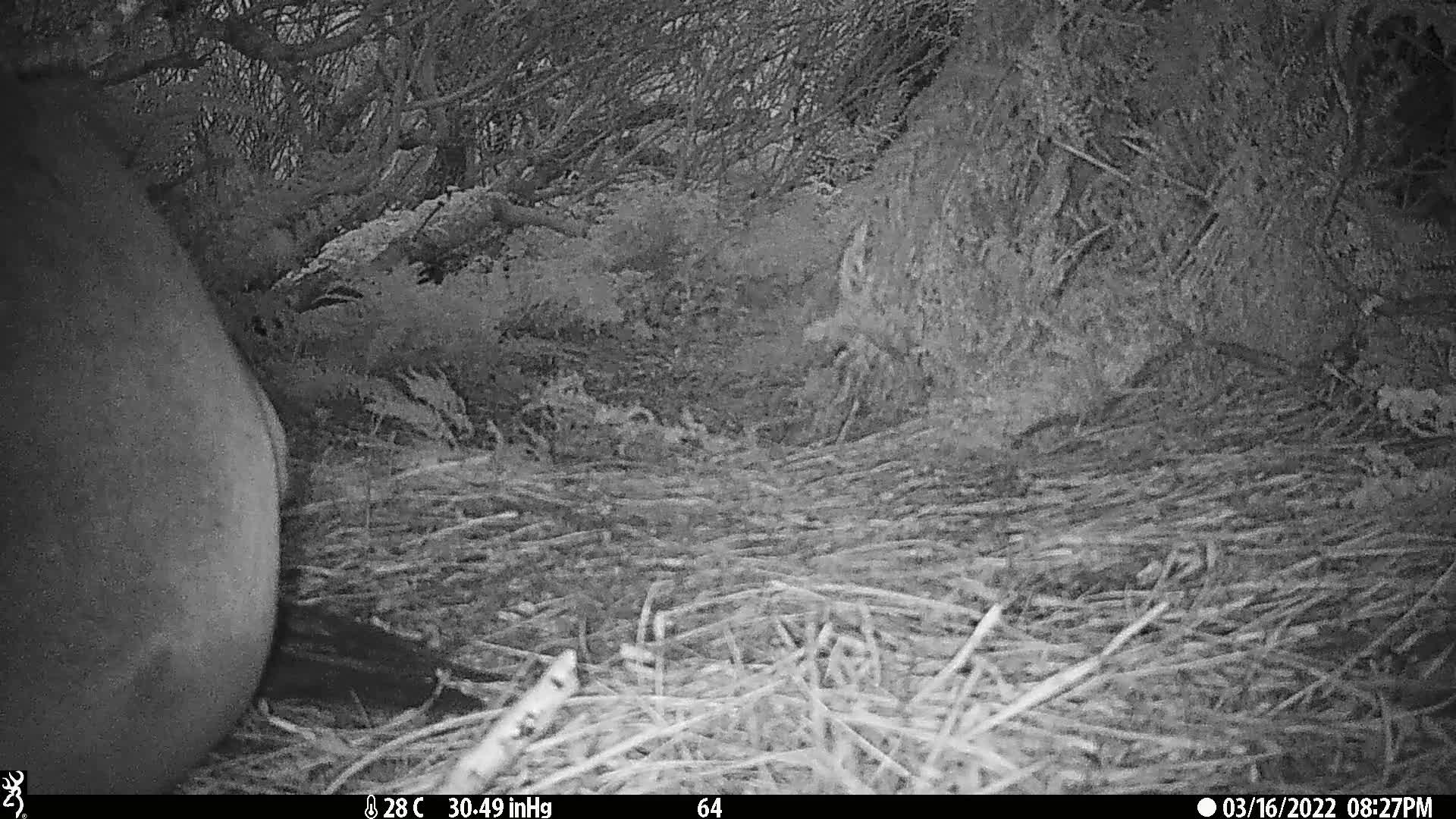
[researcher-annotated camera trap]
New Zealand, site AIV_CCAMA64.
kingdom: Animalia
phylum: Chordata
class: Mammalia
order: Carnivora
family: Otariidae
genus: Phocarctos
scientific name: Phocarctos hookeri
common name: new zealand sea lion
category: sealion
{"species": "sealion (new zealand sea lion) (Phocarctos hookeri)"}